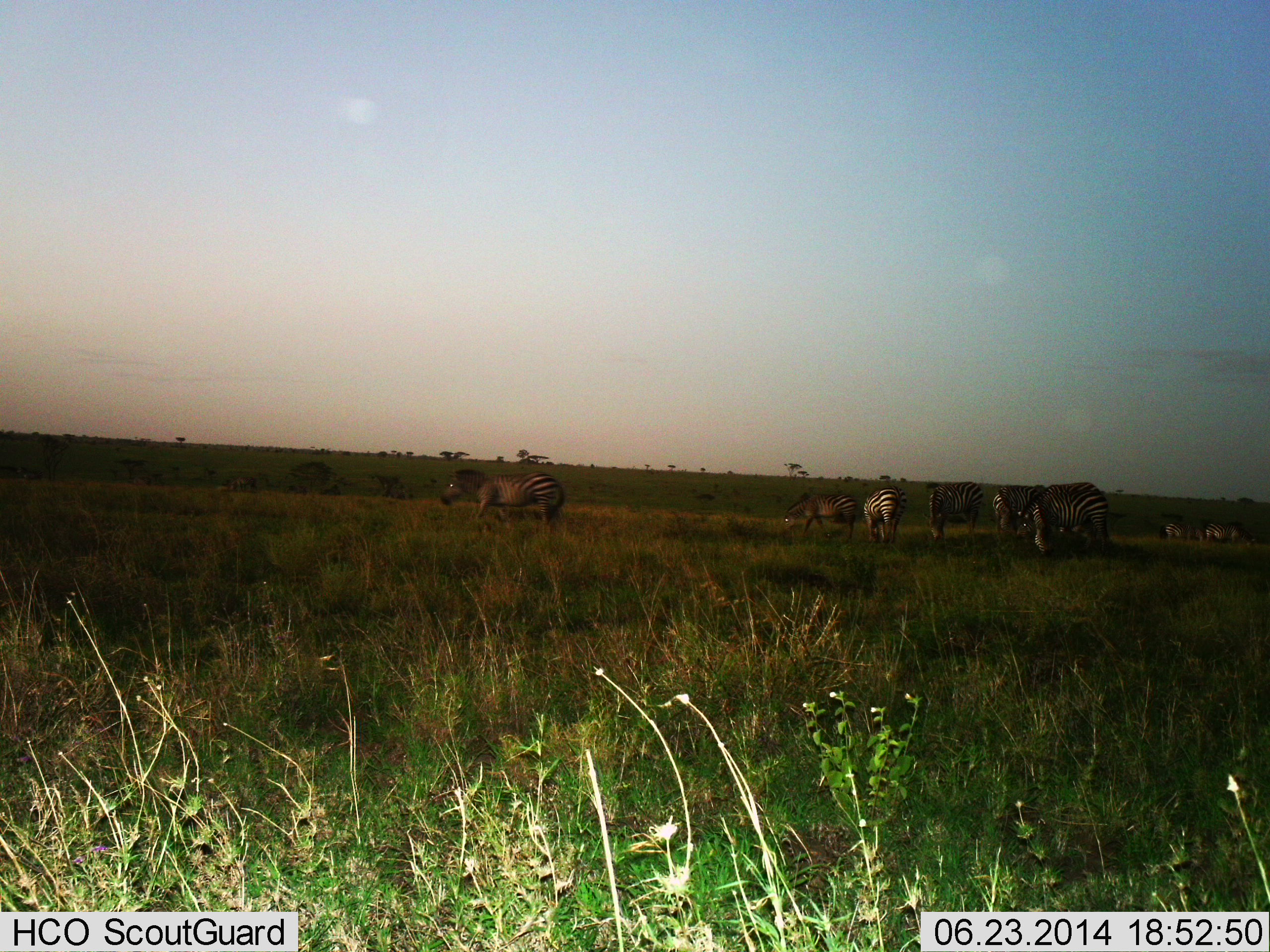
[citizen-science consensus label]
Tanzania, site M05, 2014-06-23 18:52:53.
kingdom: Animalia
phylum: Chordata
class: Mammalia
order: Perissodactyla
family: Equidae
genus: Equus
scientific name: Equus quagga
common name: plains zebra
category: zebra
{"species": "zebra (plains zebra) (Equus quagga)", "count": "9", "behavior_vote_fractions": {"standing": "80%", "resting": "10%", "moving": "20%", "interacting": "0%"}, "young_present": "0%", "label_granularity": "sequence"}